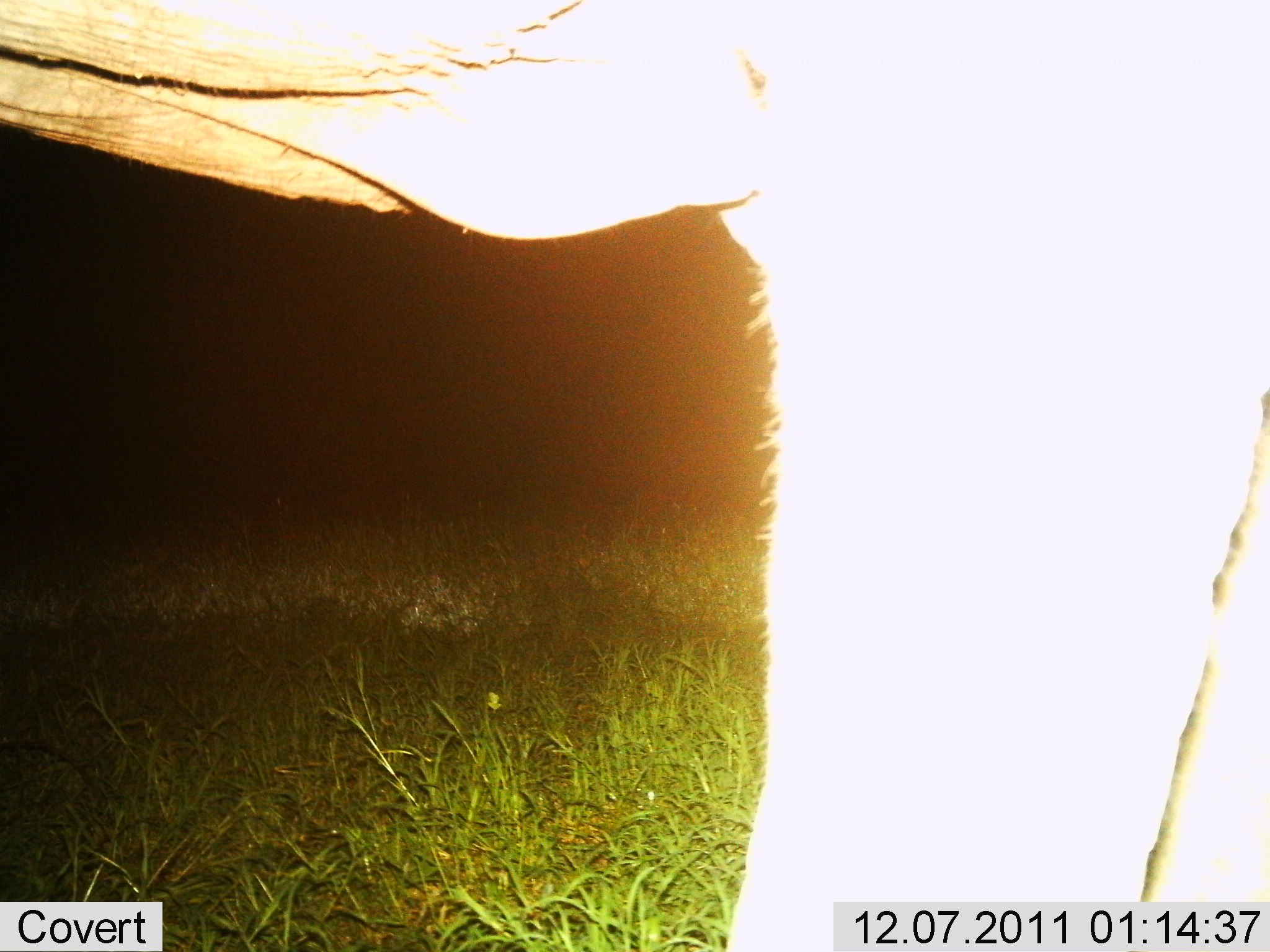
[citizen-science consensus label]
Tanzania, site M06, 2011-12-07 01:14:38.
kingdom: Animalia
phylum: Chordata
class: Mammalia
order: Proboscidea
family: Elephantidae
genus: Loxodonta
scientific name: Loxodonta africana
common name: african bush elephant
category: elephant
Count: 1.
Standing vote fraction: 100%.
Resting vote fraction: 0%.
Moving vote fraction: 0%.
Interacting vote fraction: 0%.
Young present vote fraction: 0%.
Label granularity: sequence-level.